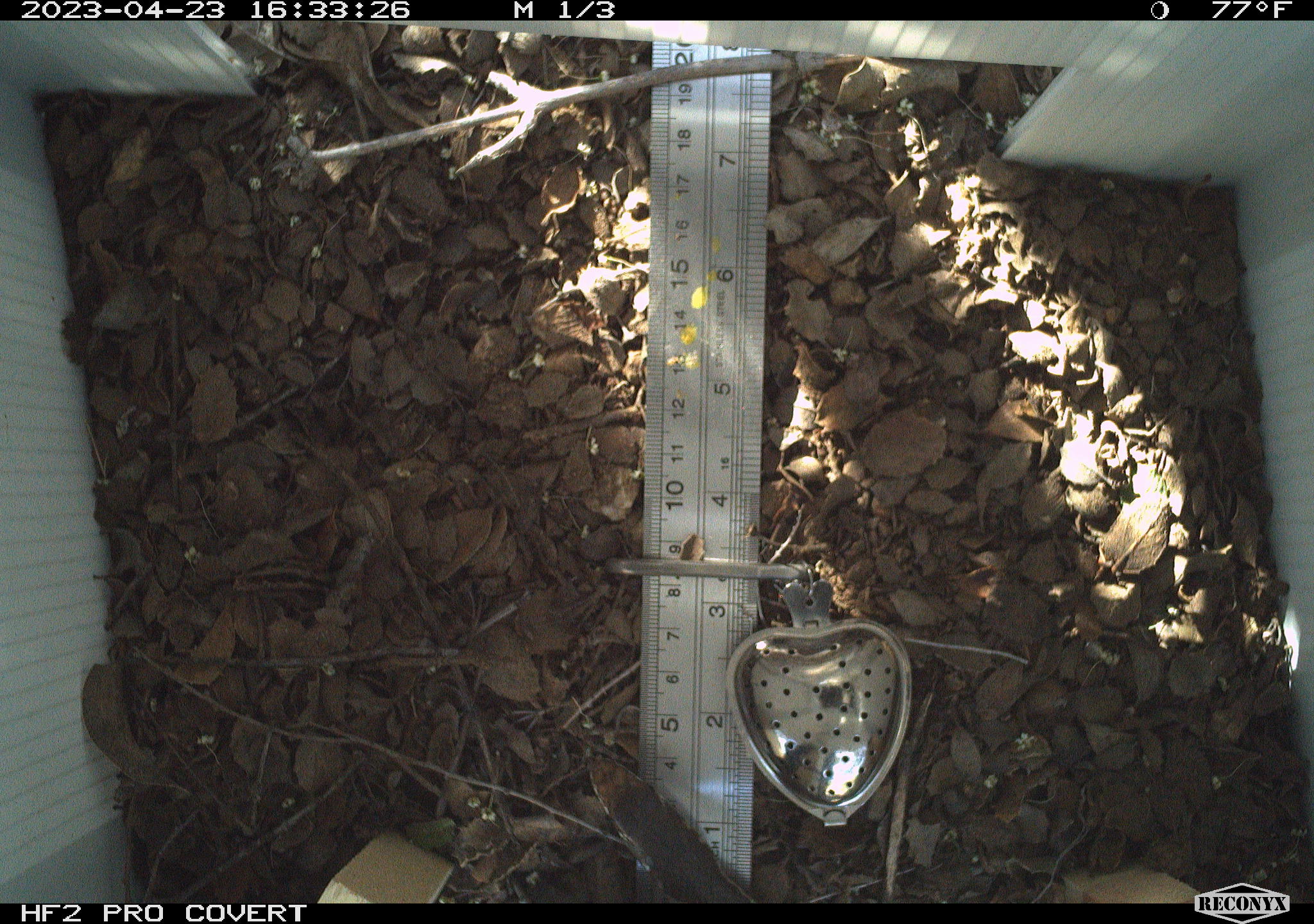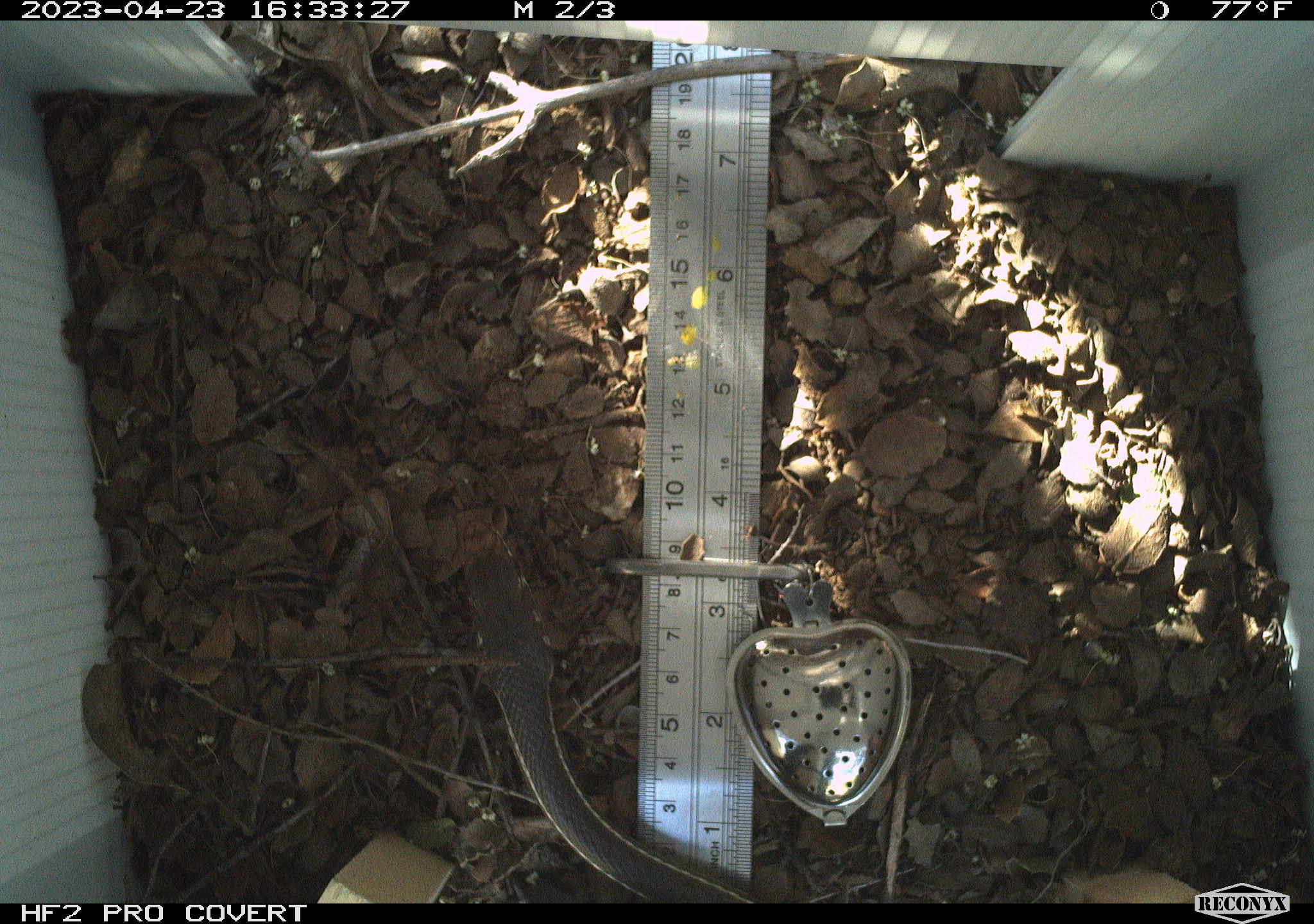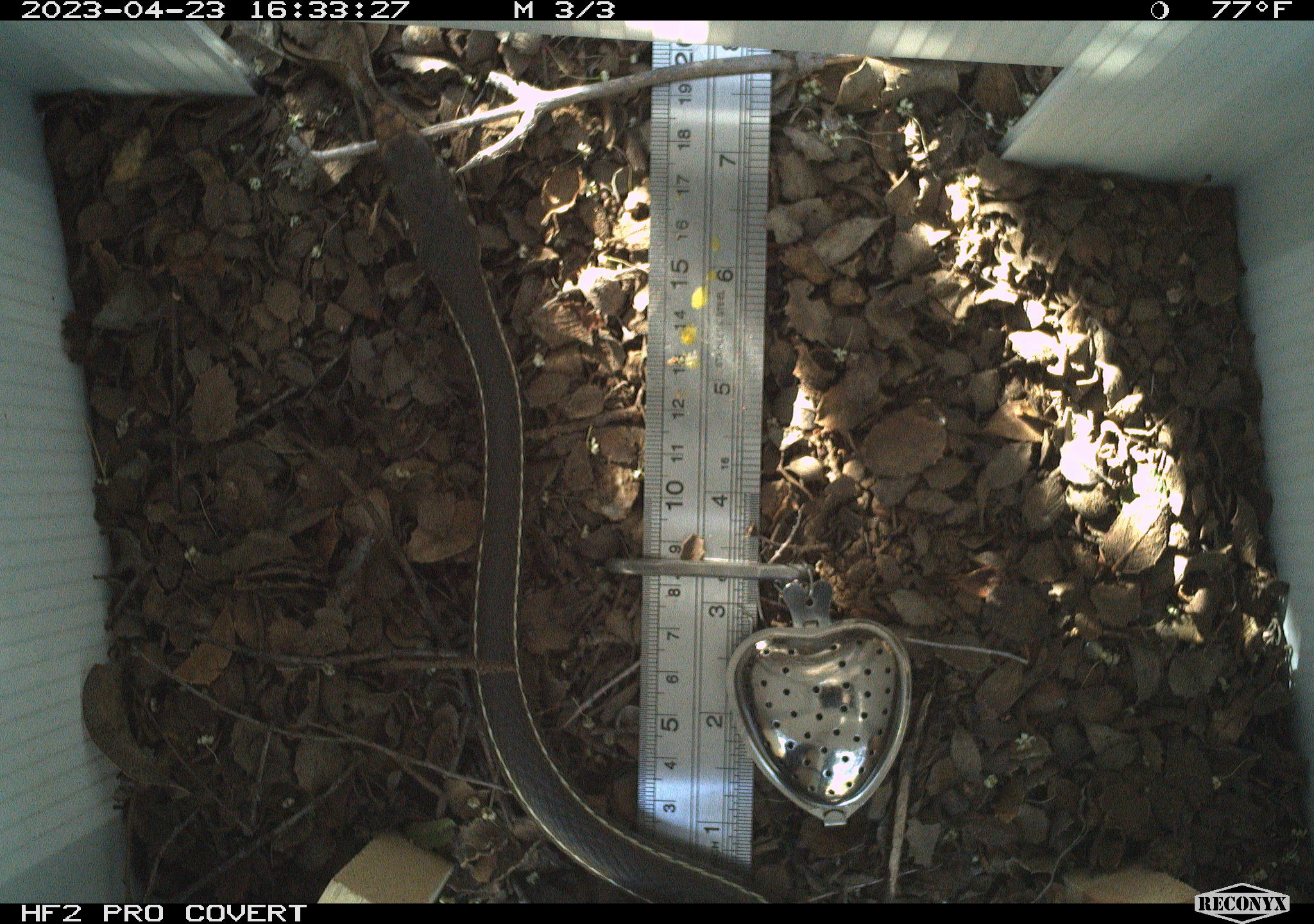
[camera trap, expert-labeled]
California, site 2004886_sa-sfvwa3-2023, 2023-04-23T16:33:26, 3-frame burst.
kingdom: Animalia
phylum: Chordata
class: Reptilia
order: Squamata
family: Colubridae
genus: Masticophis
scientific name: Masticophis lateralis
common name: striped racer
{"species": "striped racer (Masticophis lateralis)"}